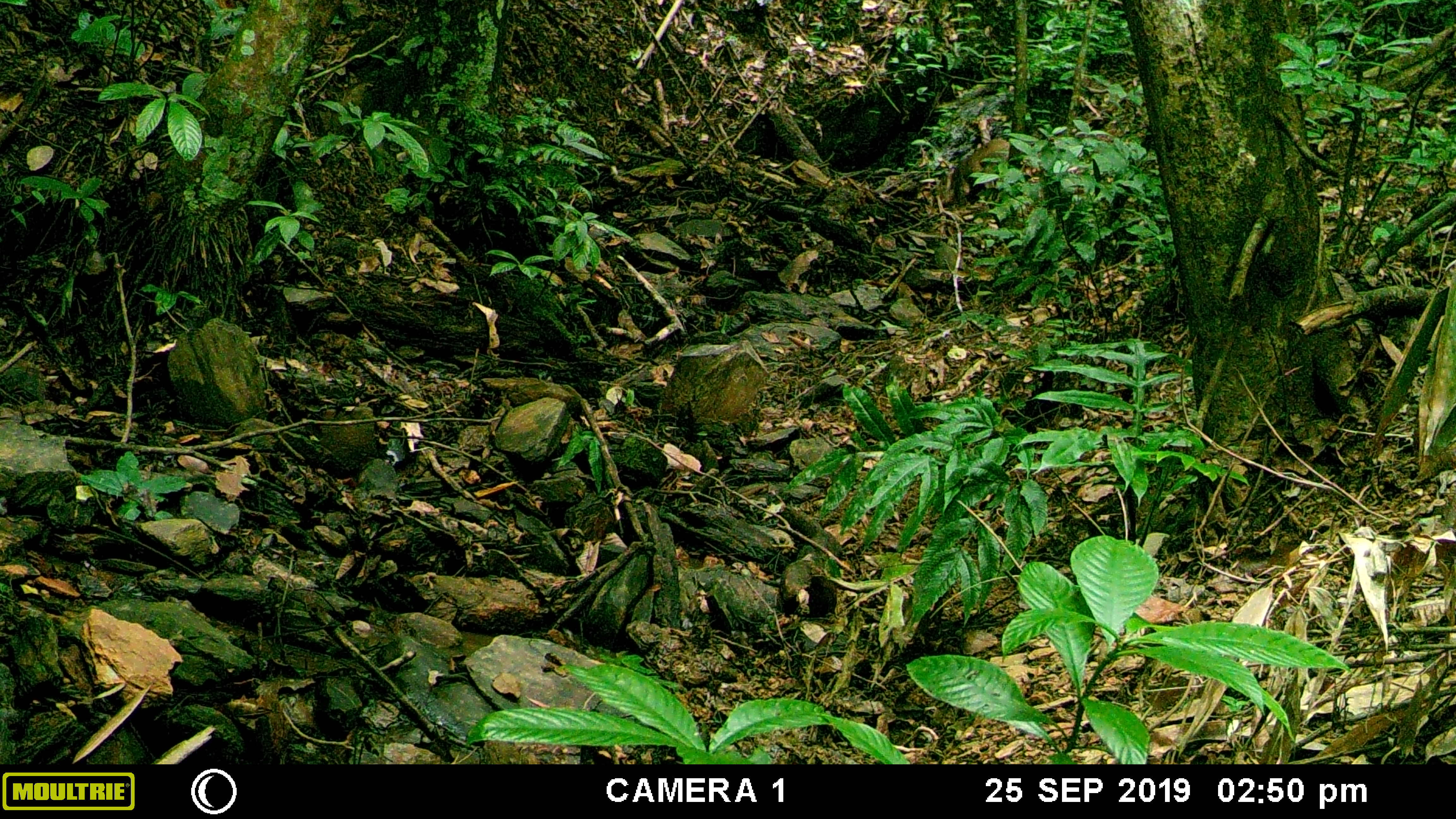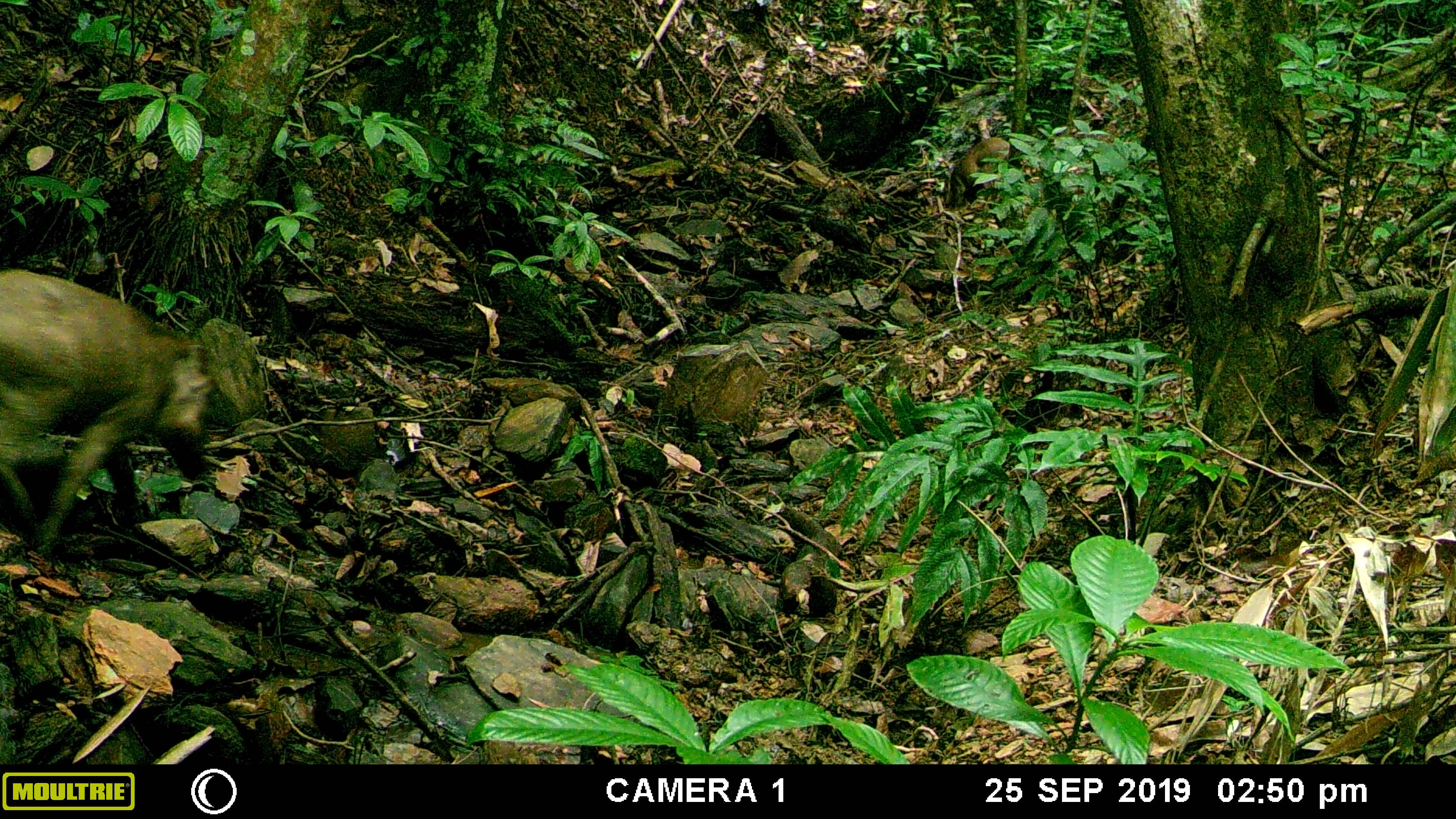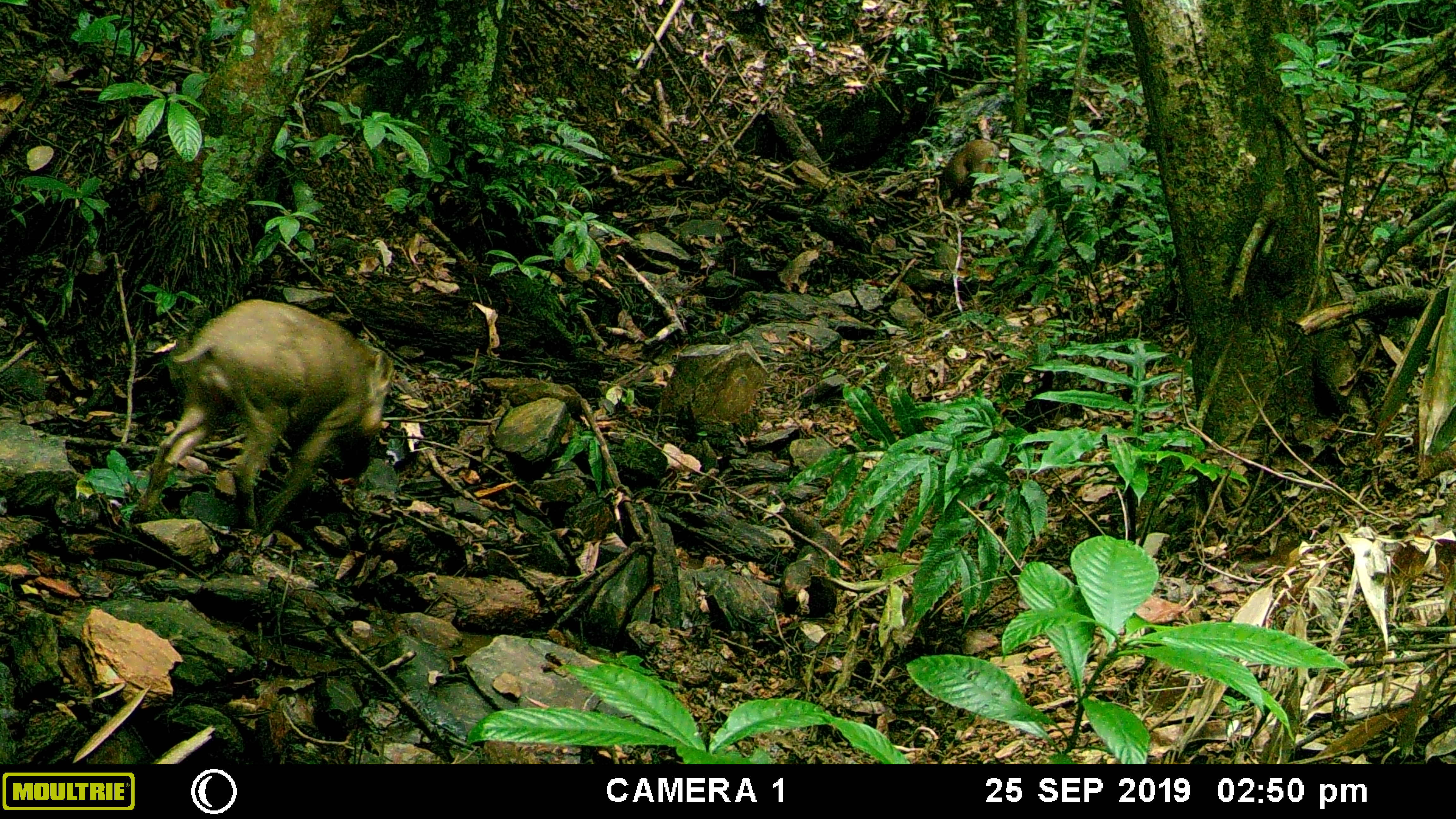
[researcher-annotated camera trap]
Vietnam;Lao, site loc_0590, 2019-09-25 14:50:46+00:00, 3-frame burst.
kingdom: Animalia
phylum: Chordata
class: Mammalia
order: Artiodactyla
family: Suidae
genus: Sus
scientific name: Sus scrofa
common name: eurasian wild pig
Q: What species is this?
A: Eurasian wild pig (Sus scrofa).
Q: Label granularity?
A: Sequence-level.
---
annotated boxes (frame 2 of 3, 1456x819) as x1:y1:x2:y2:
eurasian wild pig: 0:264:214:553; 950:136:1012:210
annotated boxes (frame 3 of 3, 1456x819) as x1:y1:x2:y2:
eurasian wild pig: 134:297:393:532; 941:138:1001:213